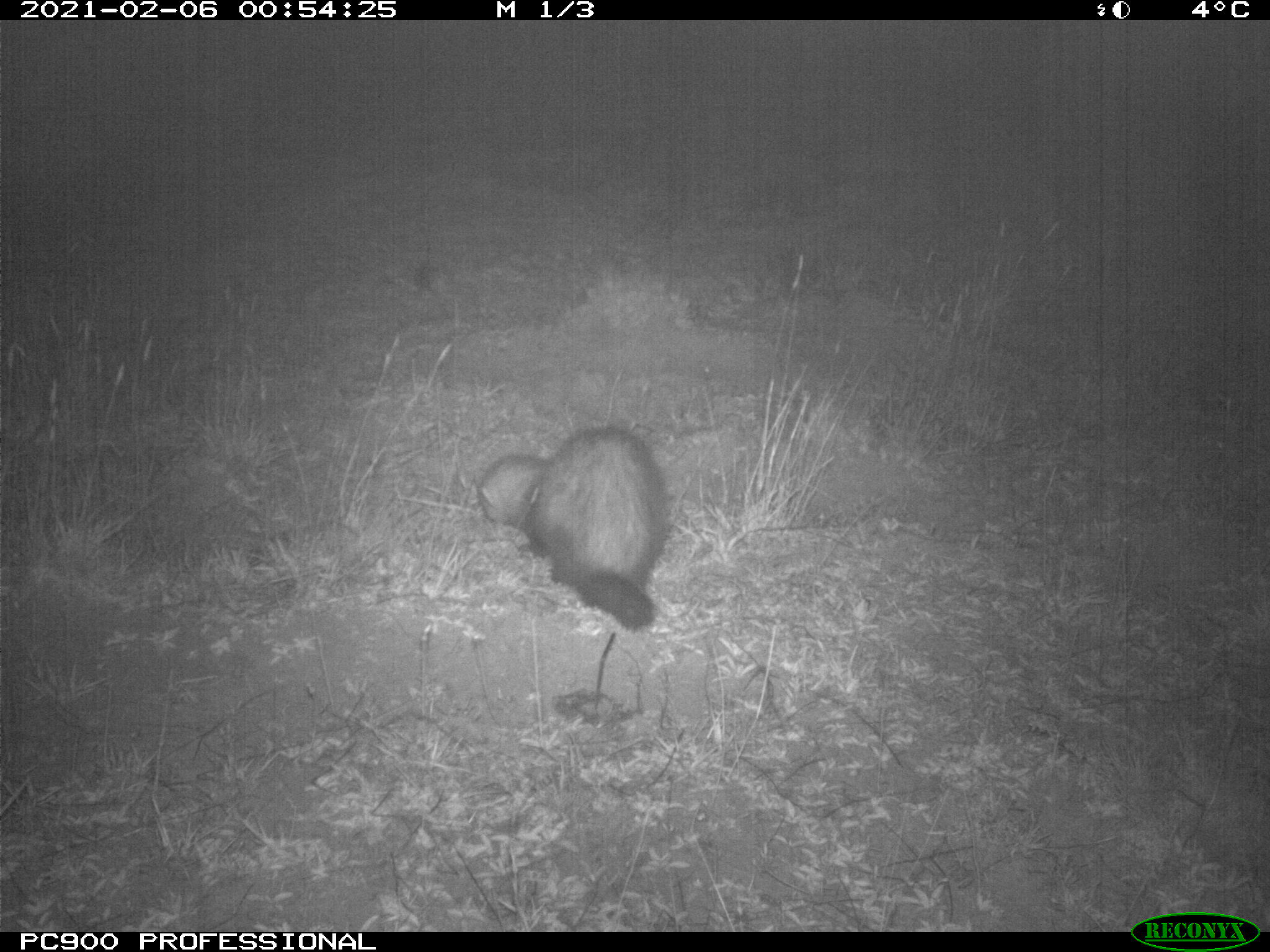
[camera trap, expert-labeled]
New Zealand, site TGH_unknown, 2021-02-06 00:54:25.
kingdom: Animalia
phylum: Chordata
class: Mammalia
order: Carnivora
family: Mustelidae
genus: Mustela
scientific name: Mustela furo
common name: ferret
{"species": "ferret (Mustela furo)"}